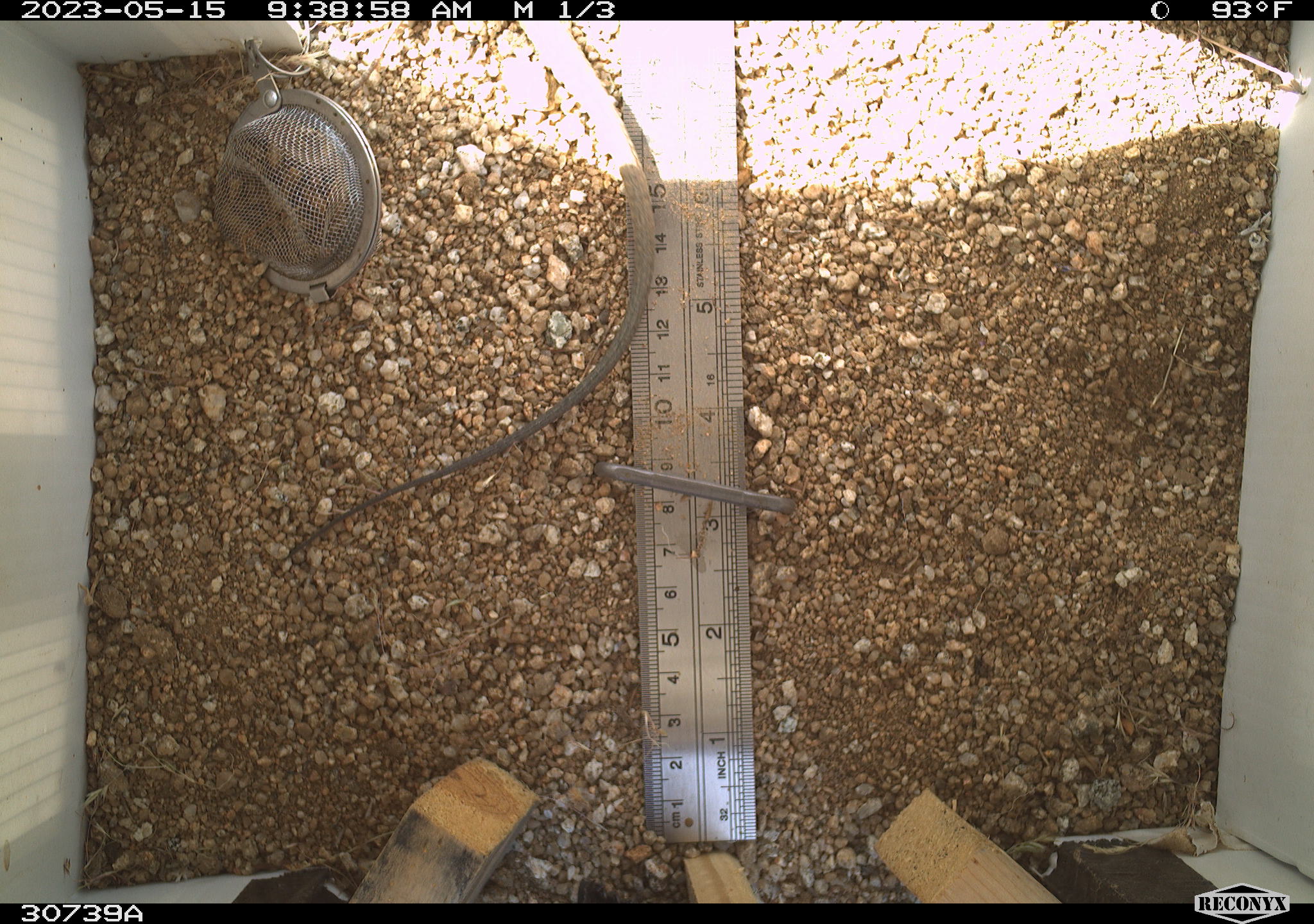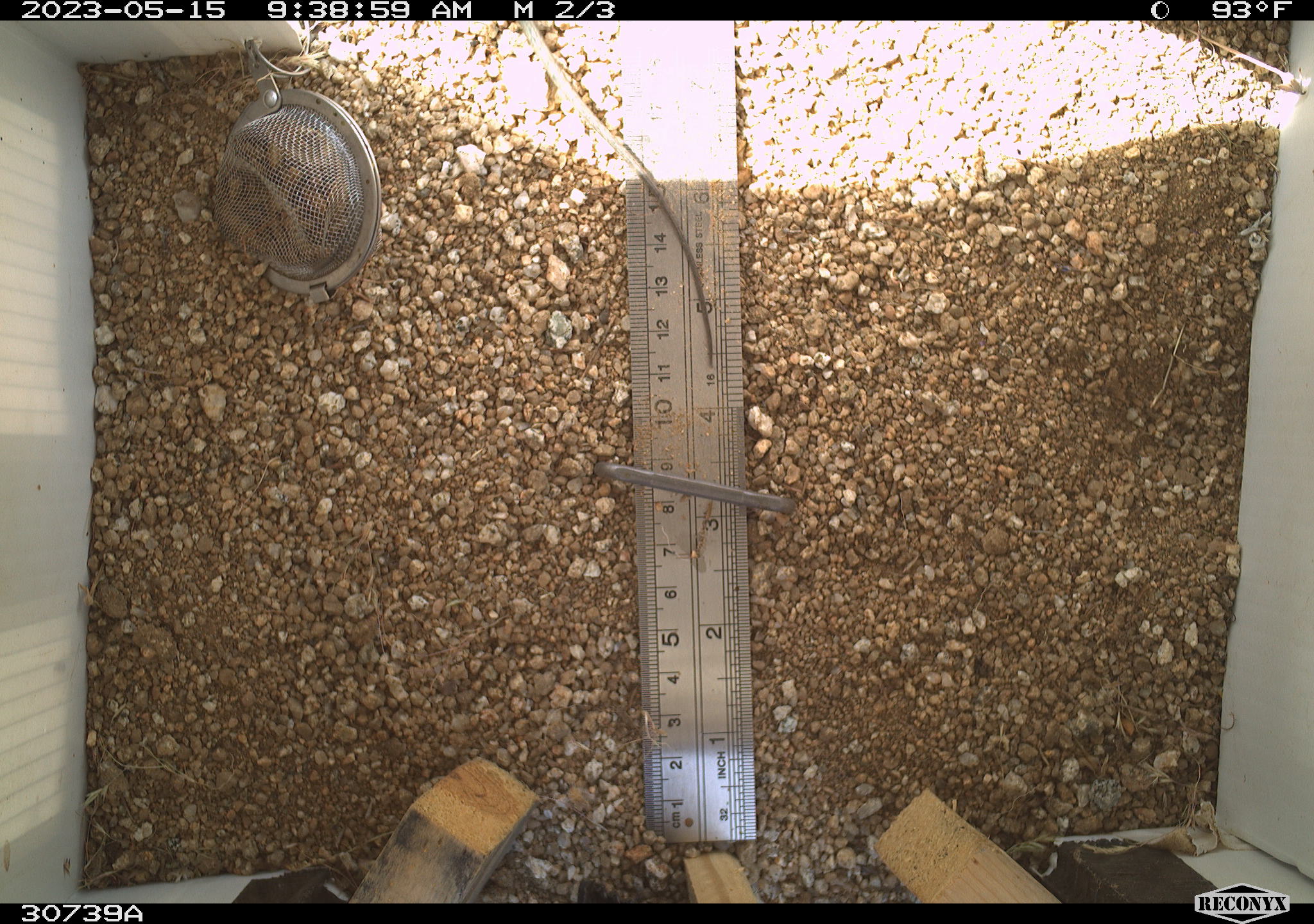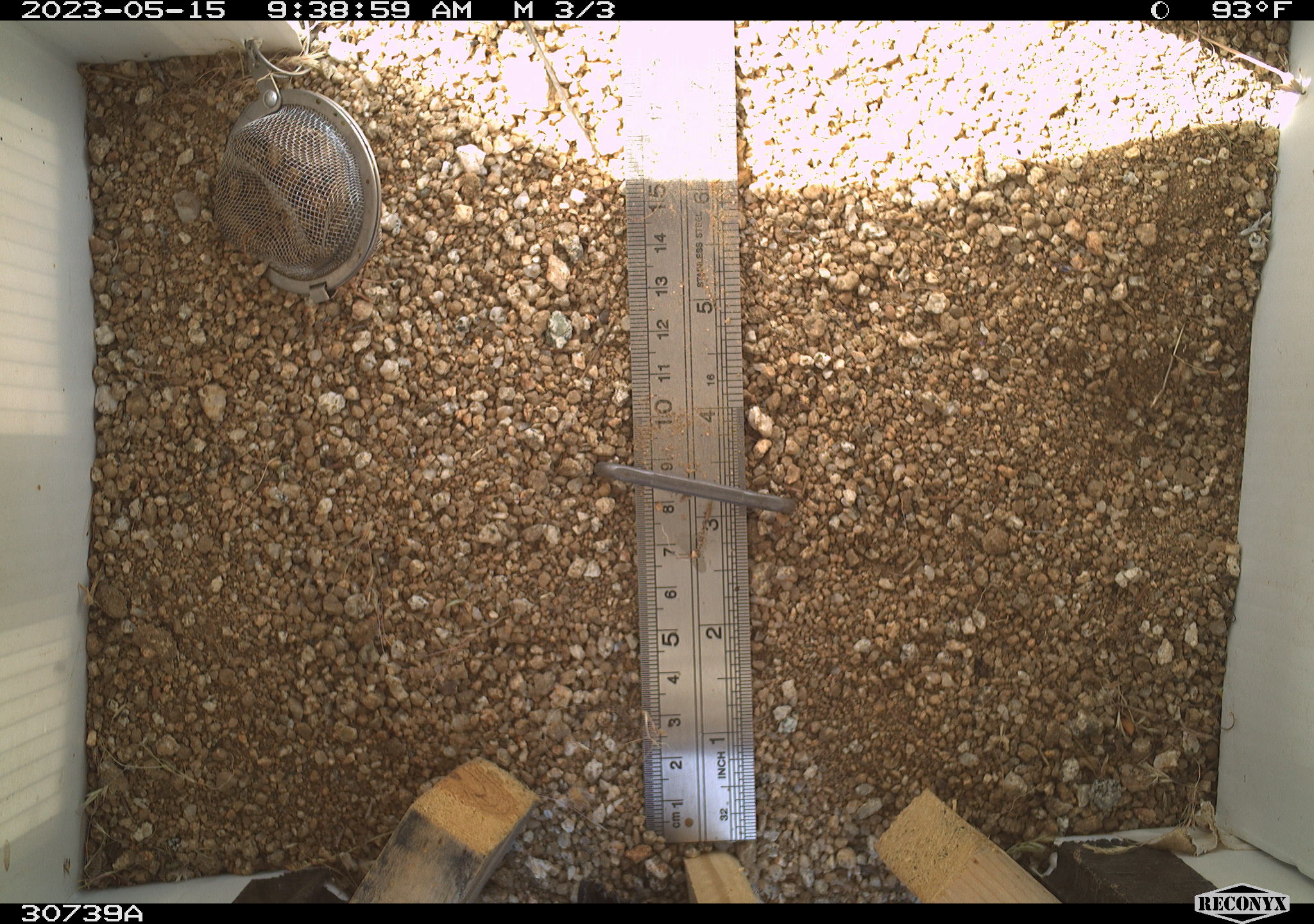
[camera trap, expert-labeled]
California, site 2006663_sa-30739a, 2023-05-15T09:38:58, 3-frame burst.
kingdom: Animalia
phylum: Chordata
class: Reptilia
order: Squamata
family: Teiidae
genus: Aspidoscelis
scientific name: Aspidoscelis tigris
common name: western whiptail